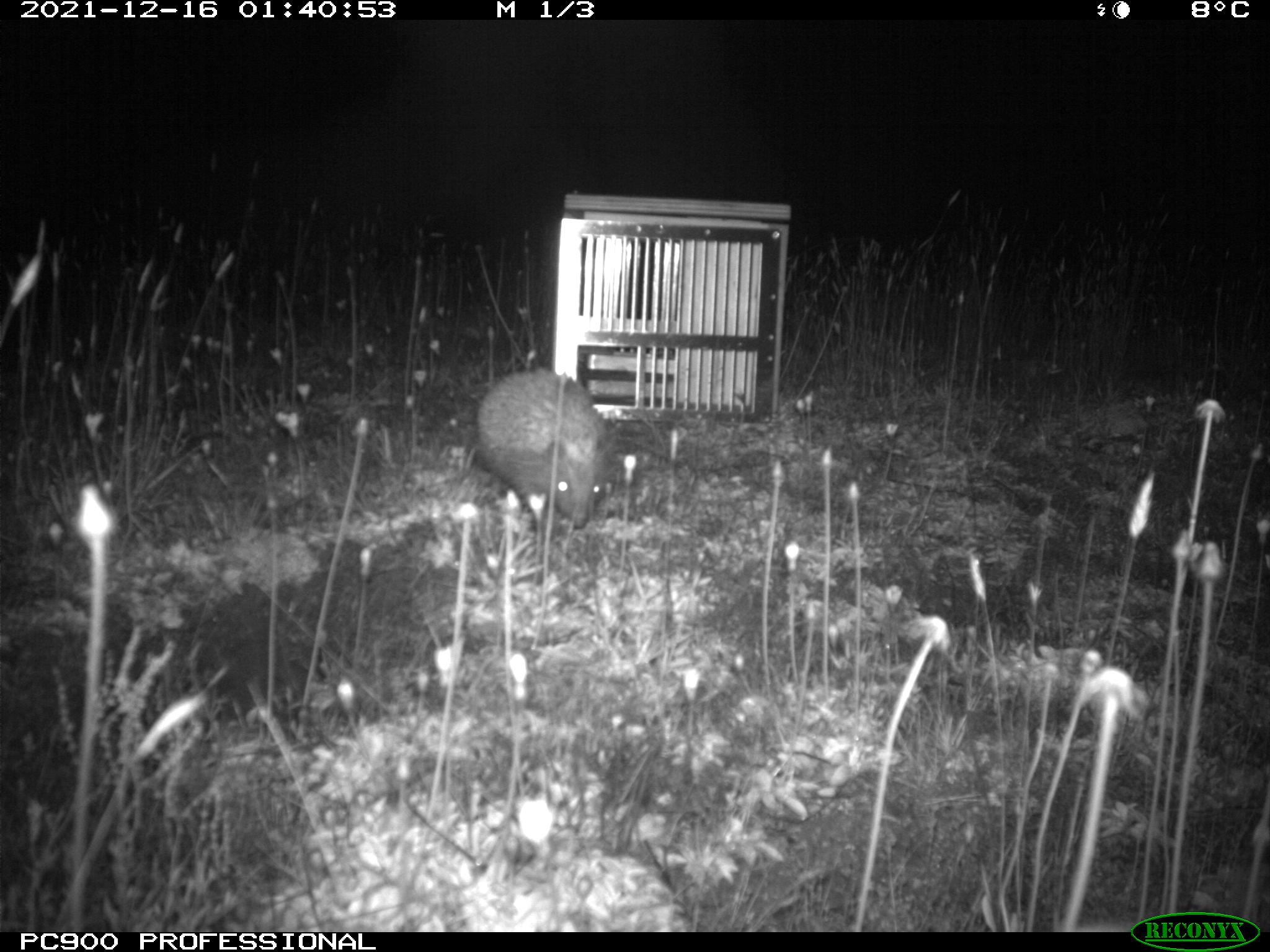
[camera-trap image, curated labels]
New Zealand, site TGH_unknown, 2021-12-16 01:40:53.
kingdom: Animalia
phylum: Chordata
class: Mammalia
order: Eulipotyphla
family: Erinaceidae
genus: Erinaceus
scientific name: Erinaceus europaeus europaeus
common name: european hedgehog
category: hedgehog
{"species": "hedgehog (european hedgehog) (Erinaceus europaeus europaeus)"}